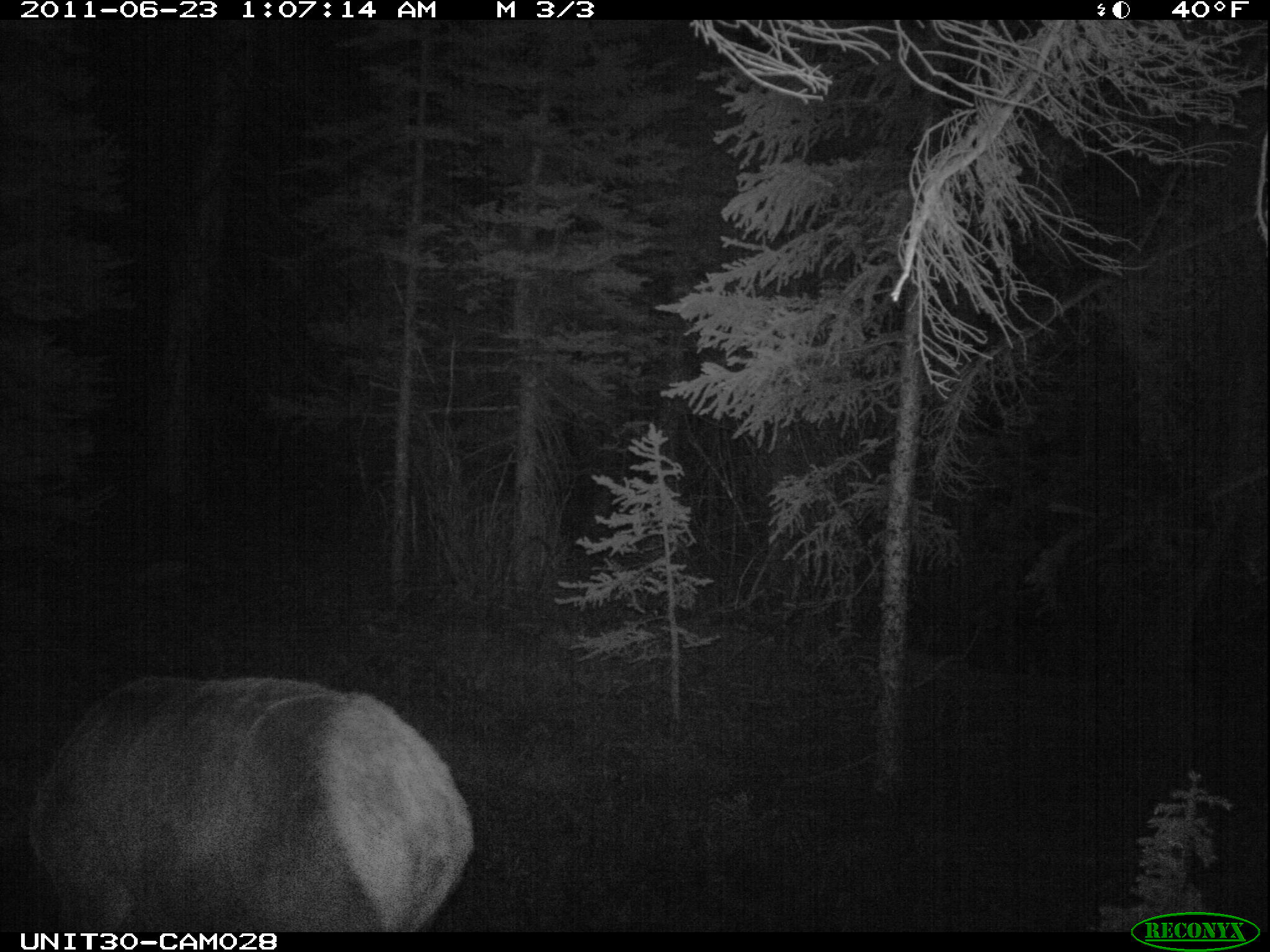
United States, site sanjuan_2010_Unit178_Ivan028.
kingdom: Animalia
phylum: Chordata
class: Mammalia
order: Artiodactyla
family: Cervidae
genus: Cervus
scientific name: Cervus elaphus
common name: red deer